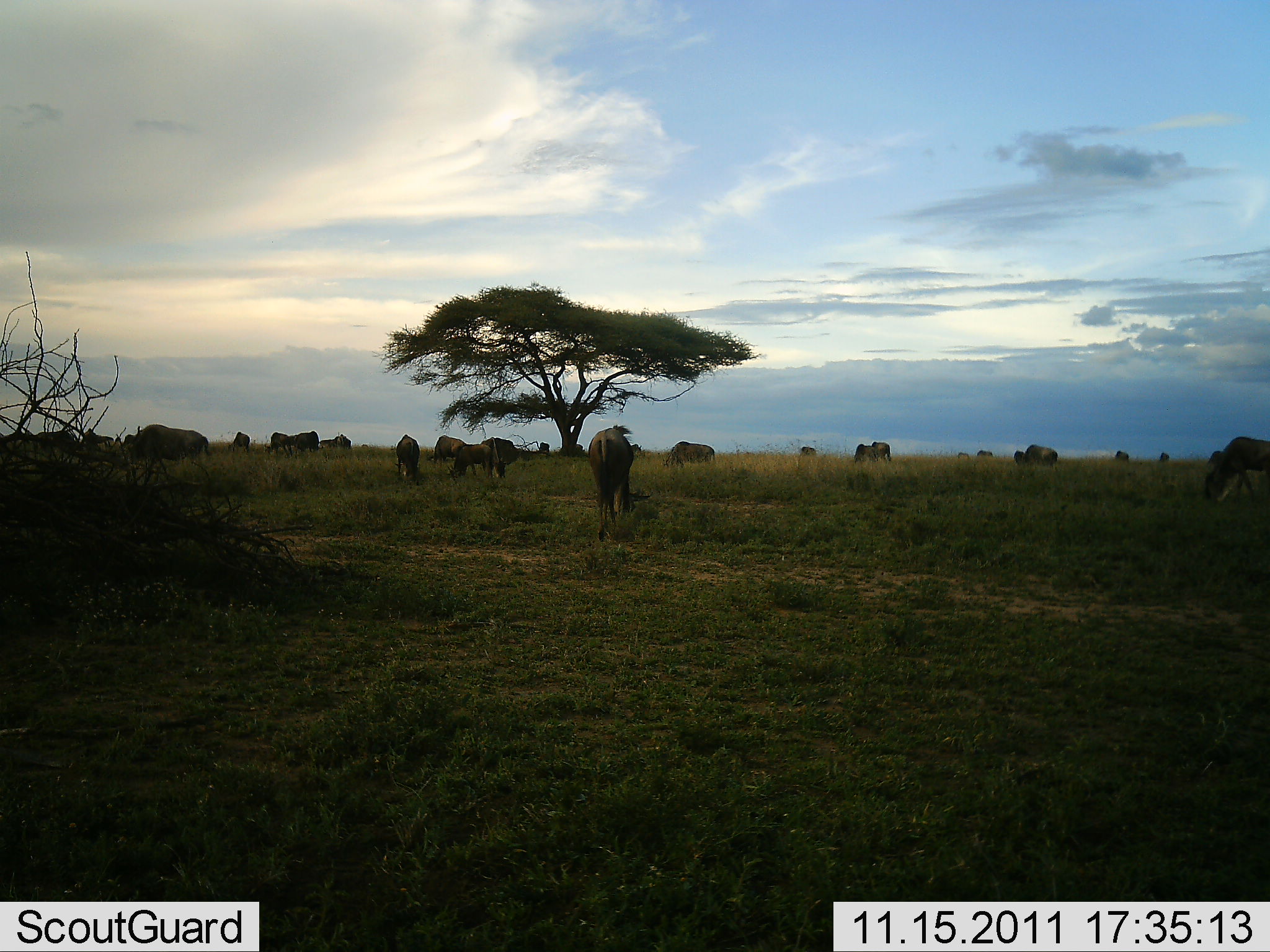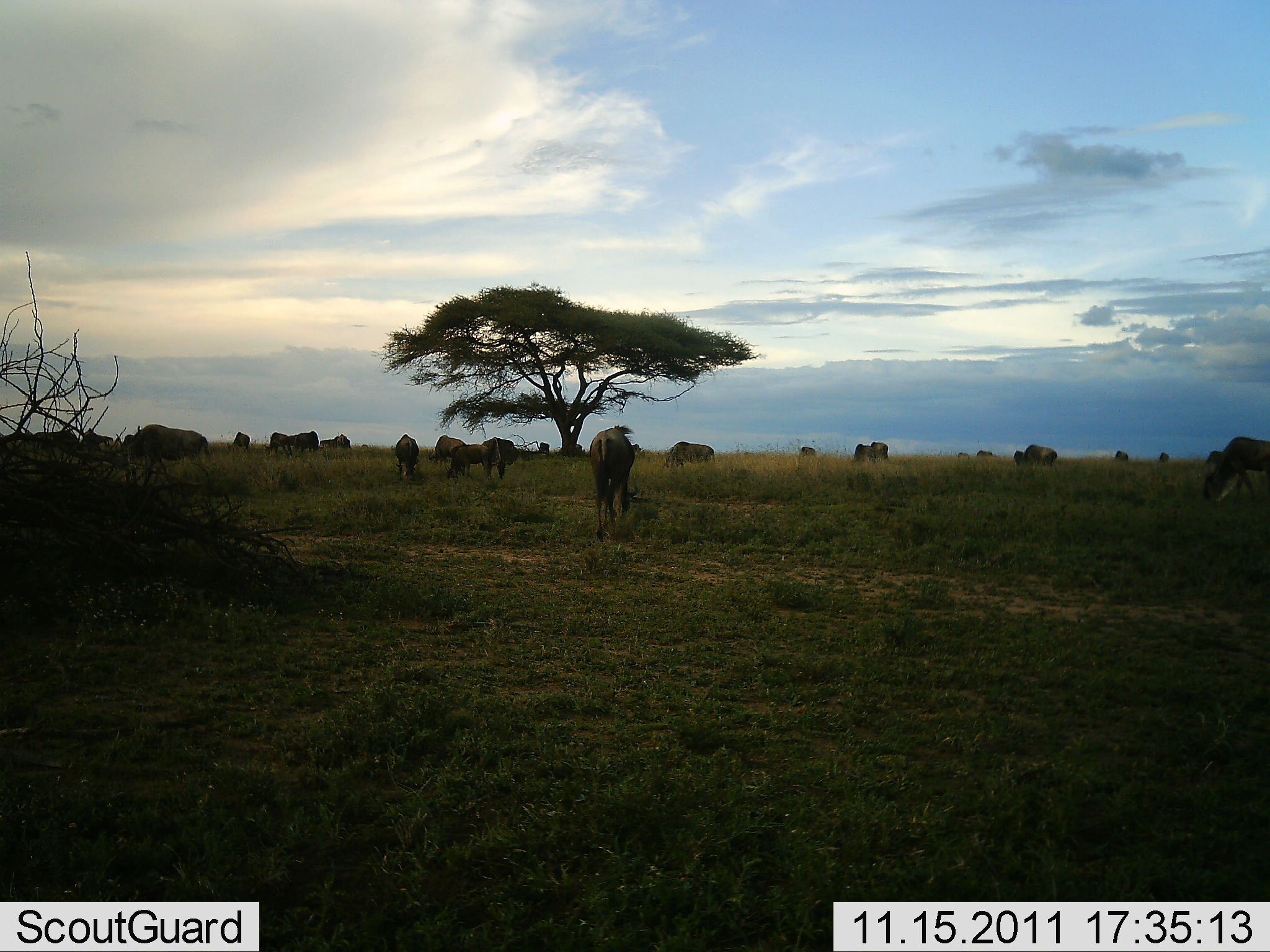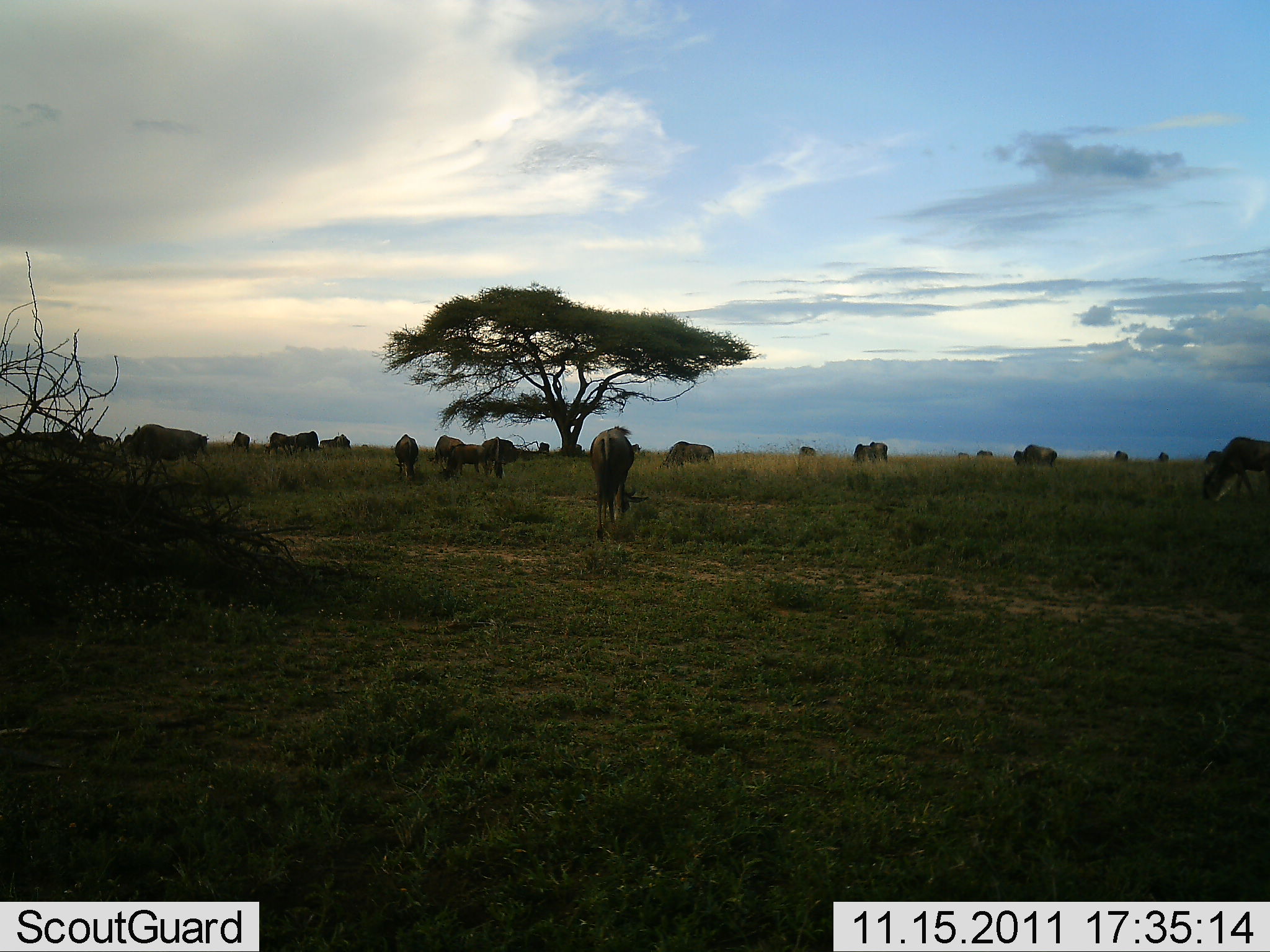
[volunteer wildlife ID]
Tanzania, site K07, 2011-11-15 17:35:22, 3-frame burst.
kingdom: Animalia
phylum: Chordata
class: Mammalia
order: Artiodactyla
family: Bovidae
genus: Connochaetes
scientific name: Connochaetes taurinus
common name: blue wildebeest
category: wildebeest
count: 11-50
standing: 50%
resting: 0%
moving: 30%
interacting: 0%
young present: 0%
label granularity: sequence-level